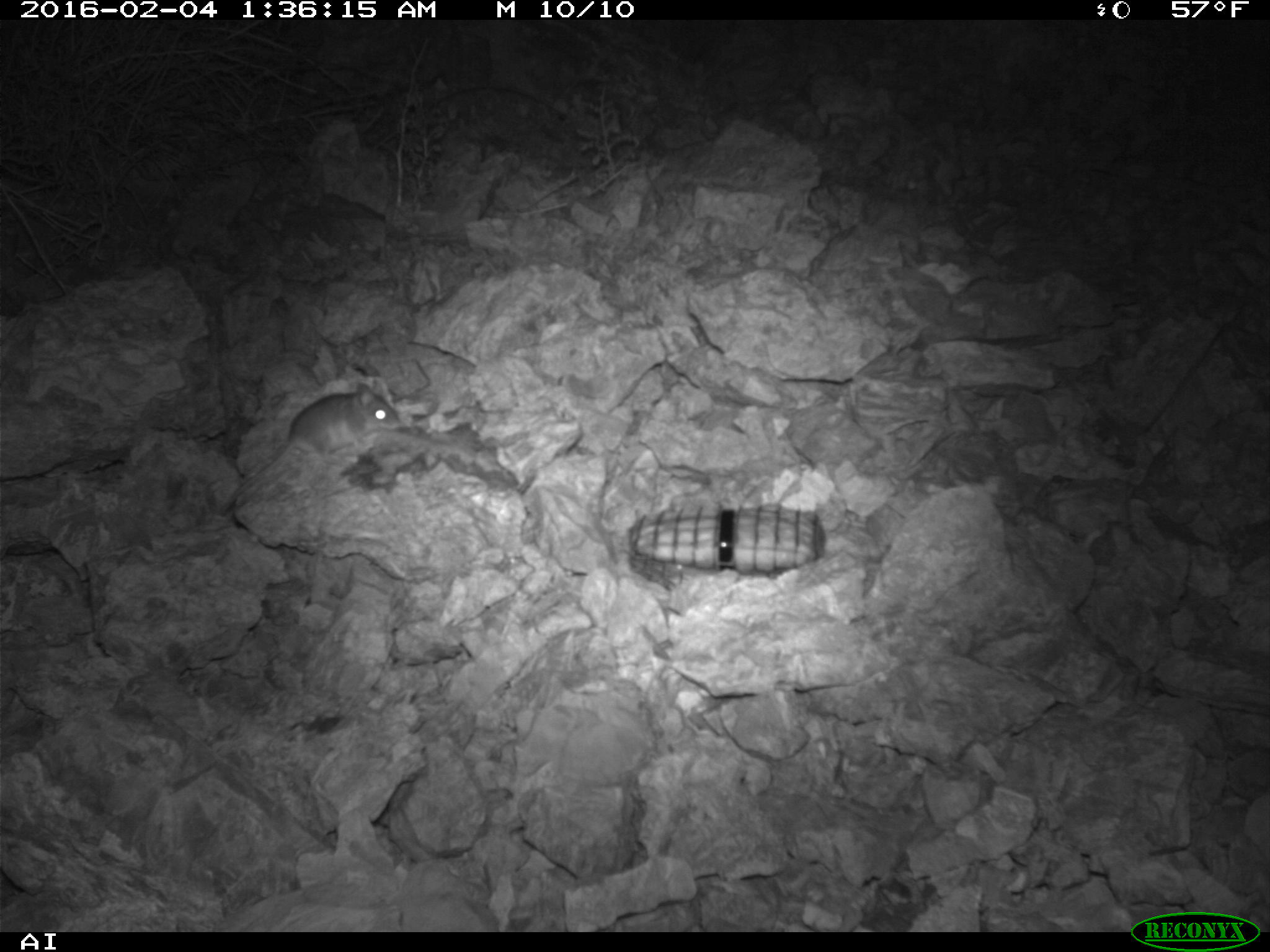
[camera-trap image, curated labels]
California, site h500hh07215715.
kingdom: Animalia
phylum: Chordata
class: Mammalia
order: Rodentia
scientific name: Rodentia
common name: rodent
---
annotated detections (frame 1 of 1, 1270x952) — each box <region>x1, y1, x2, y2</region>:
rodent: <region>231, 377, 401, 498</region>